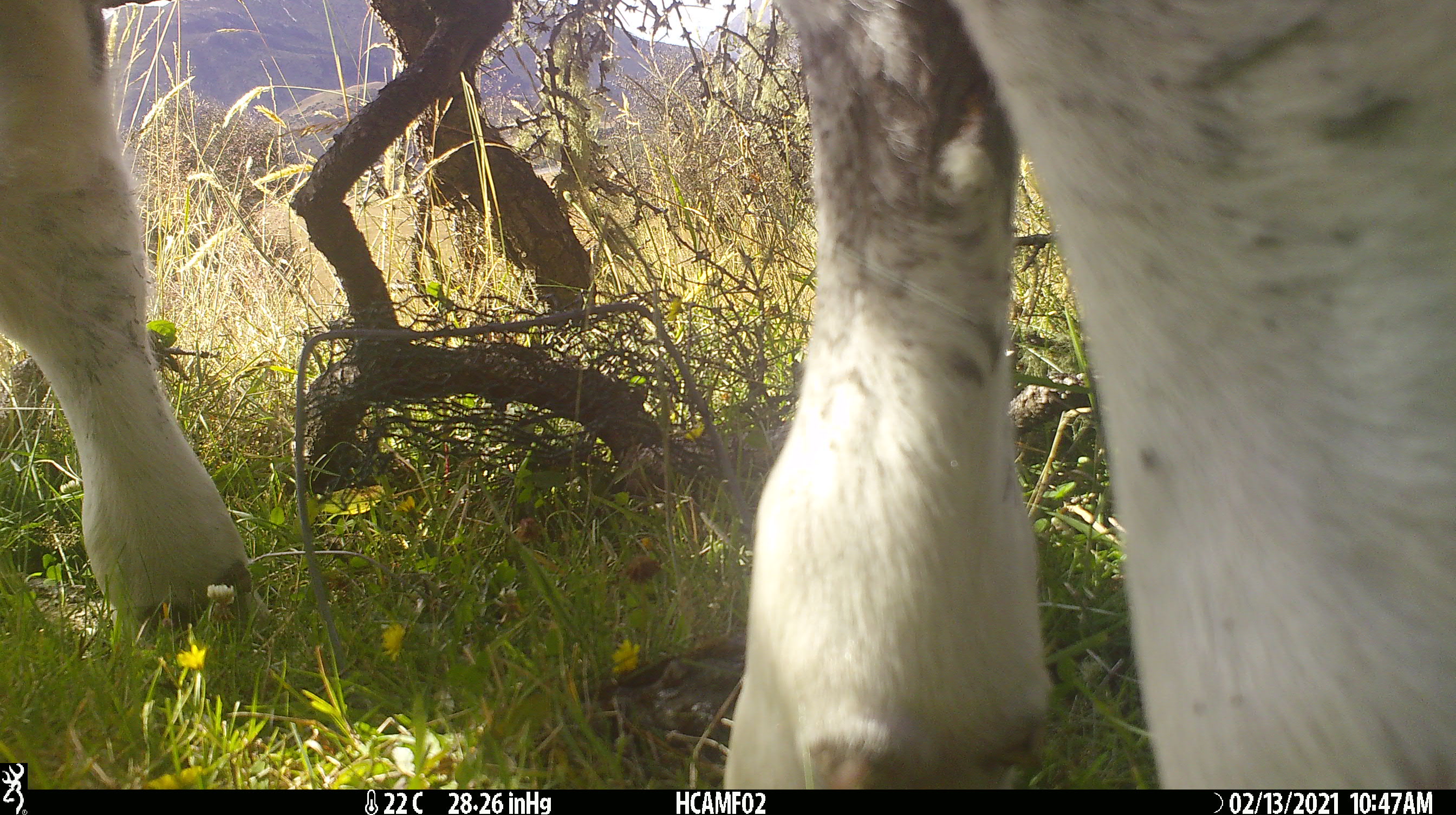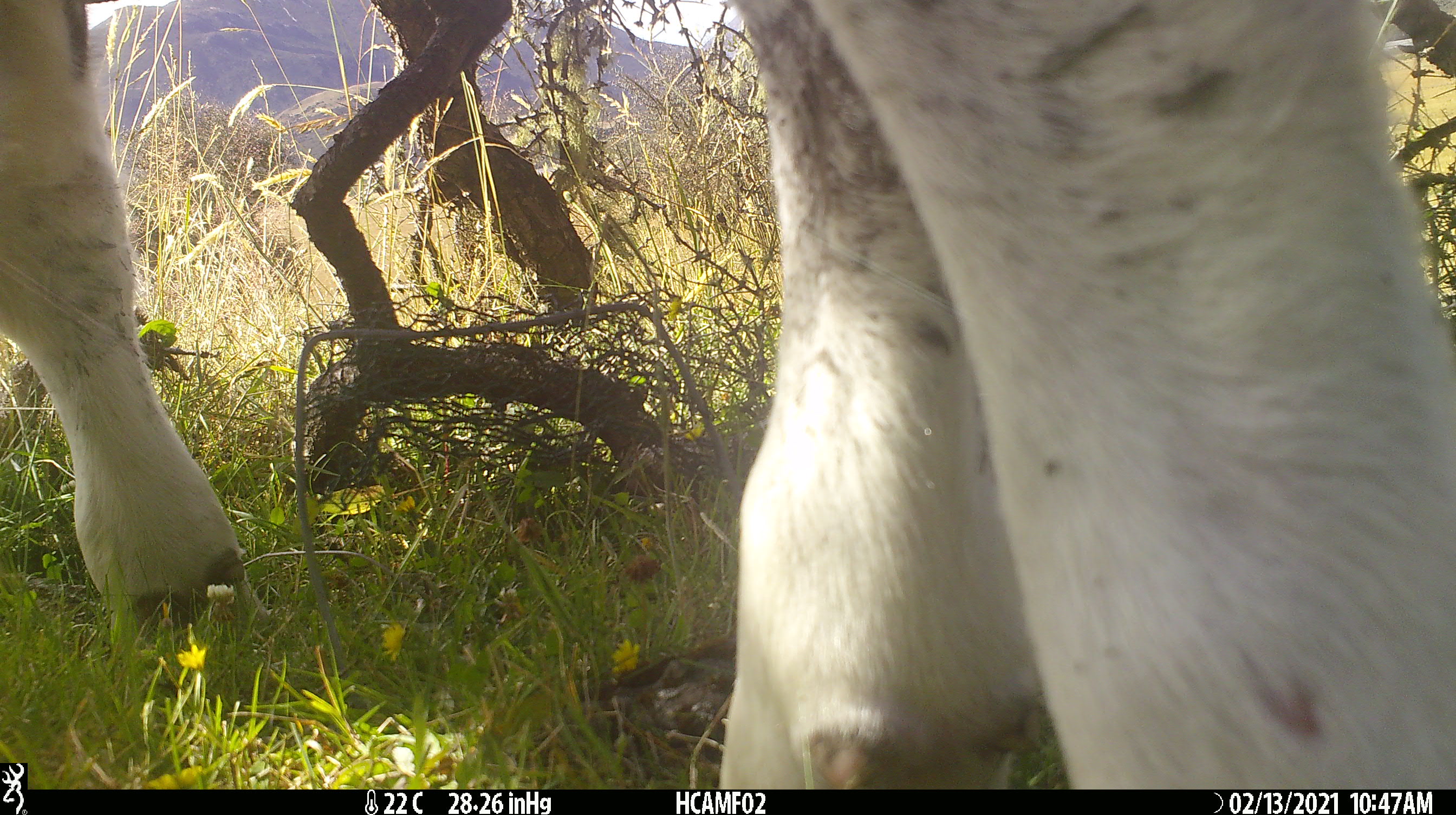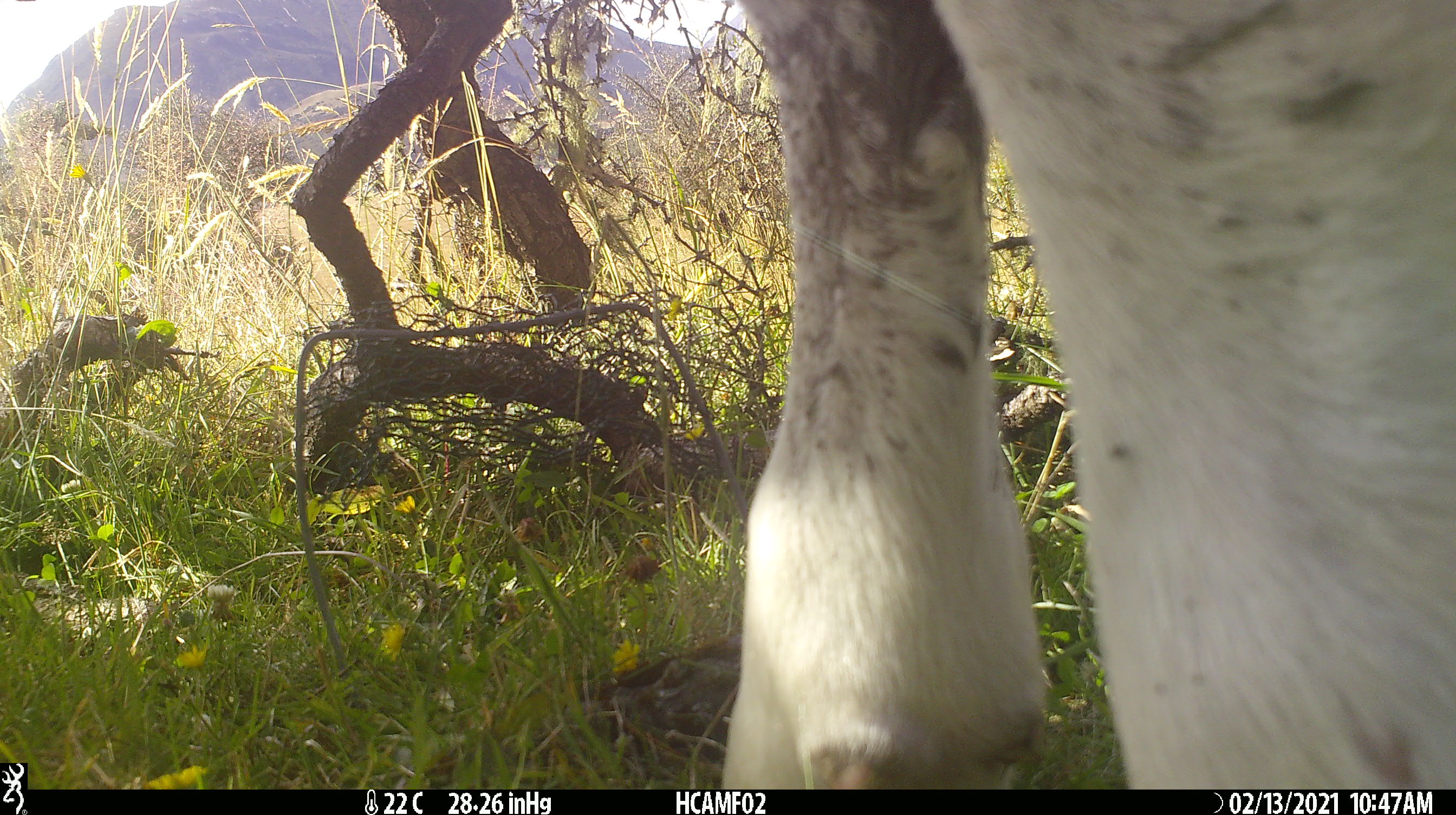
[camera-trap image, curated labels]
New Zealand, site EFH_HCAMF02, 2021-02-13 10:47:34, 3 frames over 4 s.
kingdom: Animalia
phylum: Chordata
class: Mammalia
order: Artiodactyla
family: Bovidae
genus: Bos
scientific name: Bos taurus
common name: domestic cow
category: cow